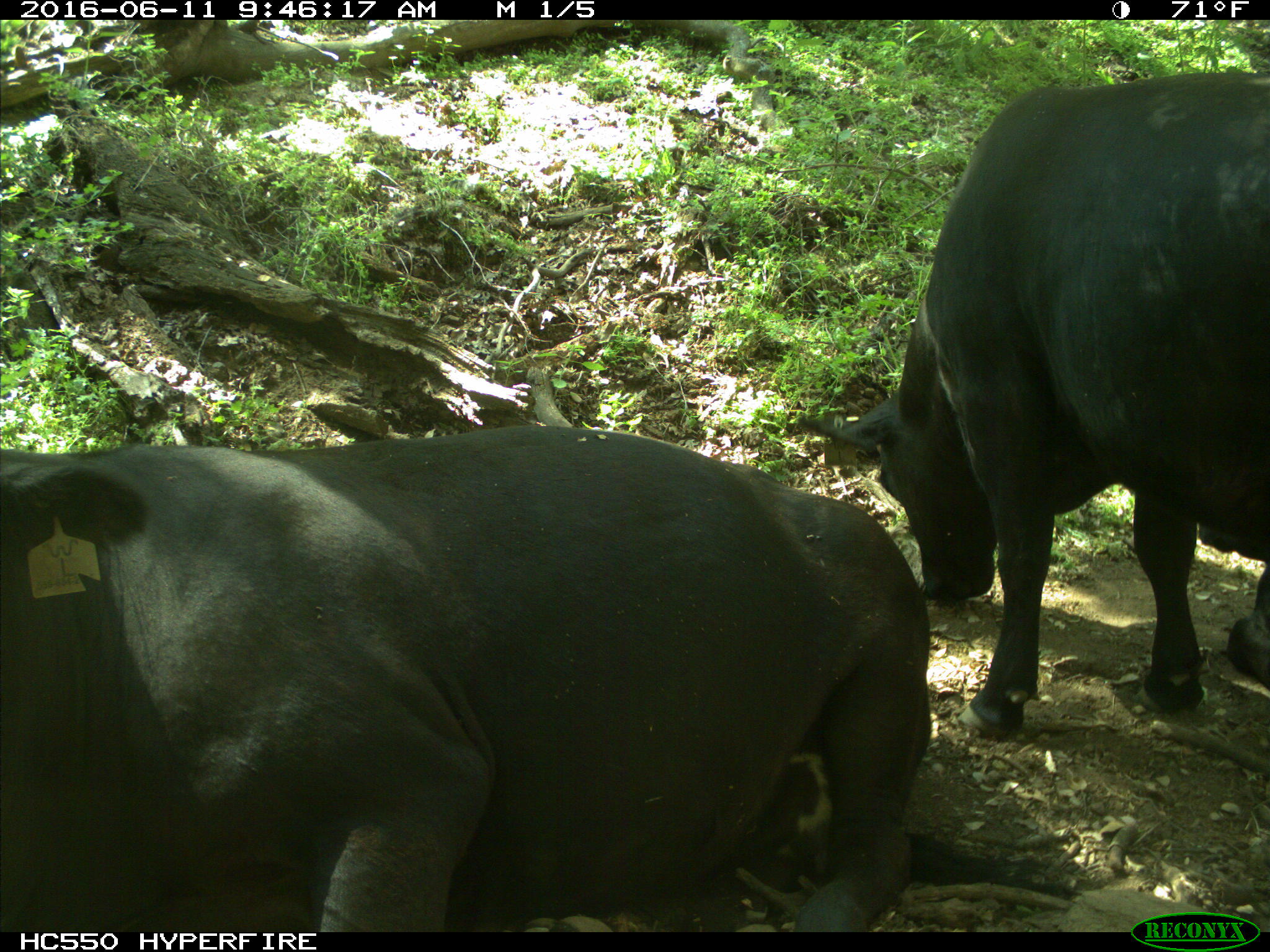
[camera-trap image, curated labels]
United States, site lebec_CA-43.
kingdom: Animalia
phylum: Chordata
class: Mammalia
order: Artiodactyla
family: Bovidae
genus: Bos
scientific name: Bos taurus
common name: domestic cow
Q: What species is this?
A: Bos taurus (domestic cow).